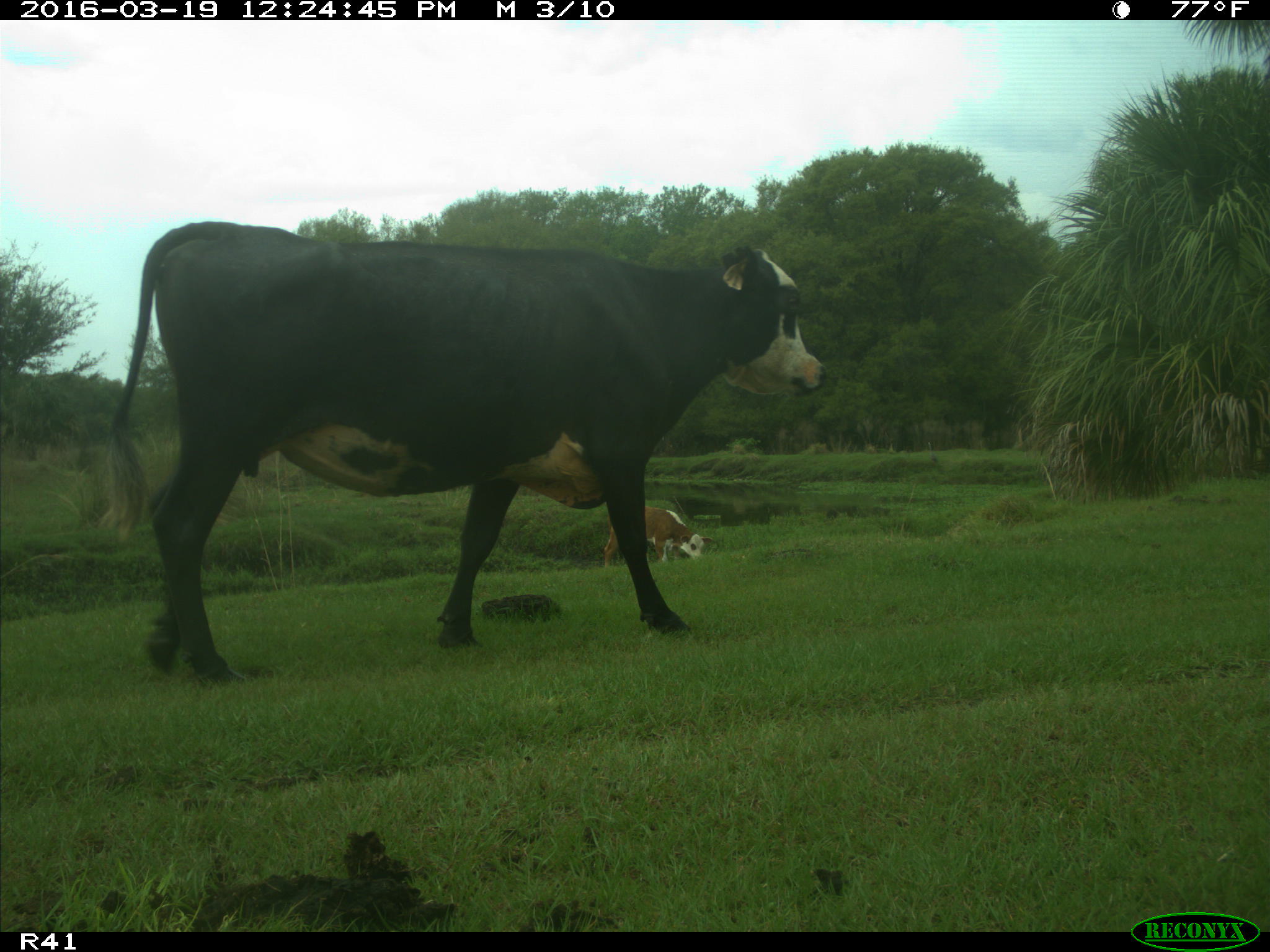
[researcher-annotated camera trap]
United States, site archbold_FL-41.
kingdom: Animalia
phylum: Chordata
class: Mammalia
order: Artiodactyla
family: Bovidae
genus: Bos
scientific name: Bos taurus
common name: domestic cow